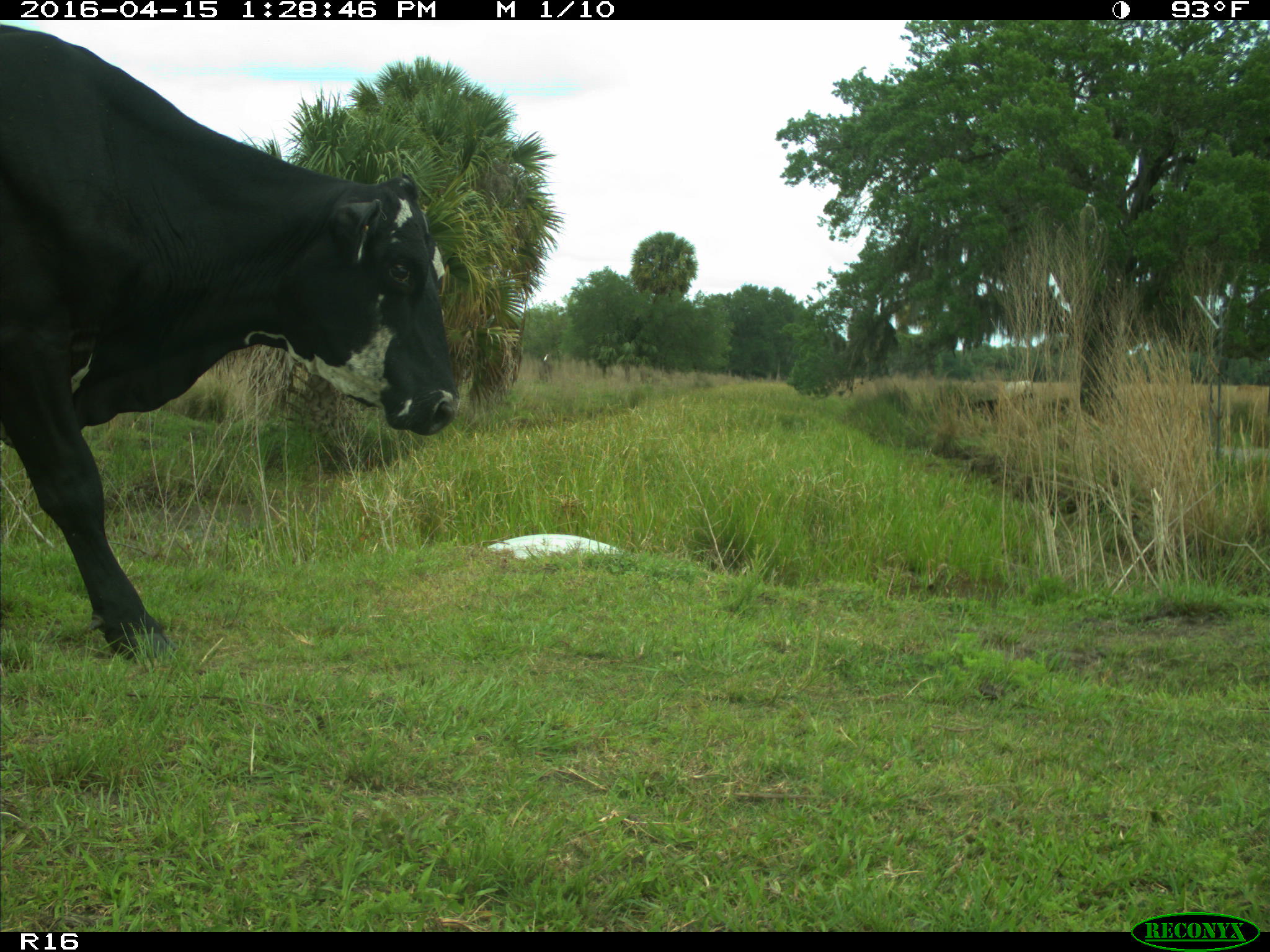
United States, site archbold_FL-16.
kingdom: Animalia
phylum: Chordata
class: Mammalia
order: Artiodactyla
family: Bovidae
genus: Bos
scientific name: Bos taurus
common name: domestic cow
Bos taurus (domestic cow).